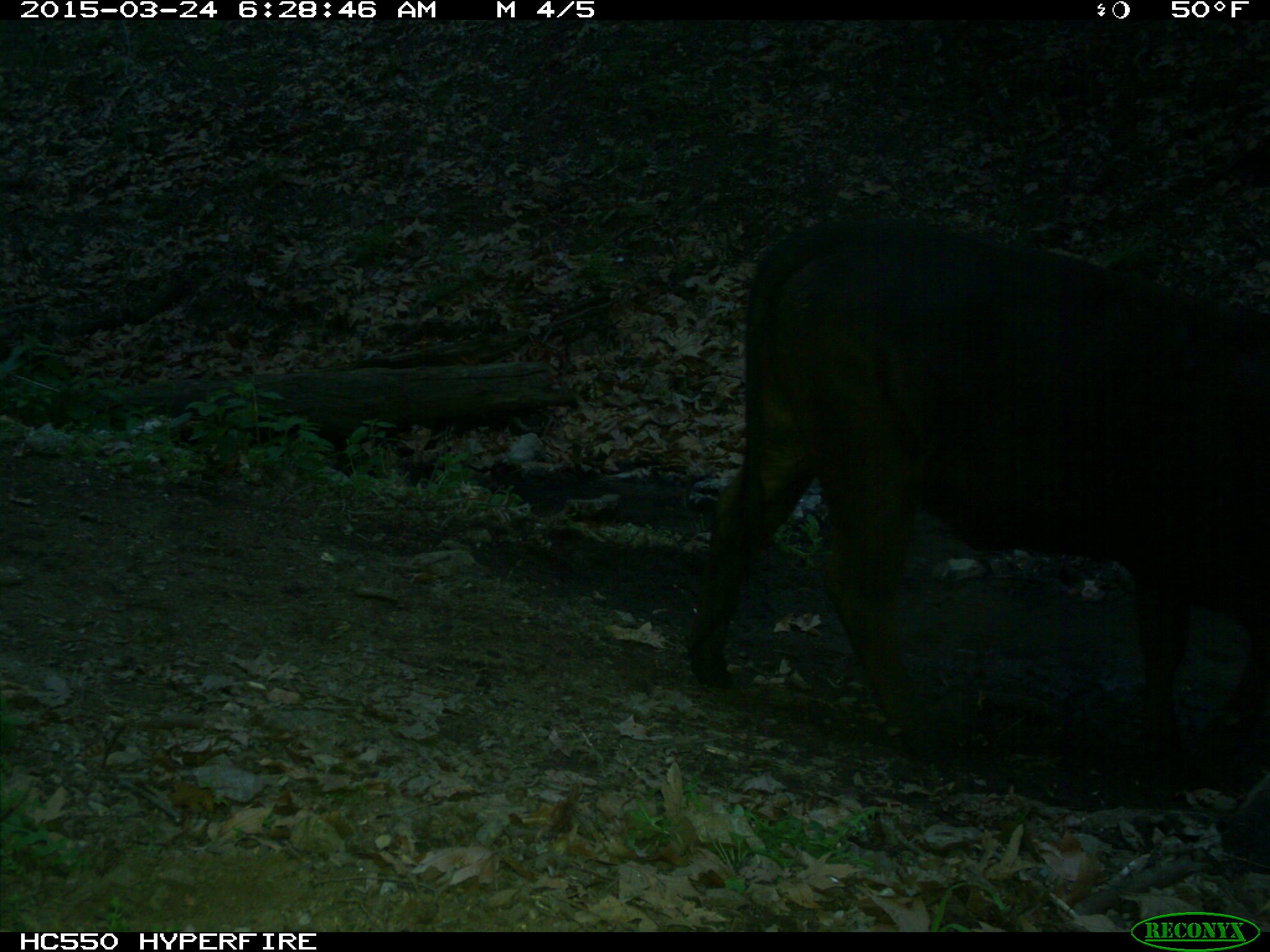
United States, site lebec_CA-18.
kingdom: Animalia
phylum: Chordata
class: Mammalia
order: Artiodactyla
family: Bovidae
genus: Bos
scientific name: Bos taurus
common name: domestic cow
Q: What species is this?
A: Bos taurus (domestic cow).